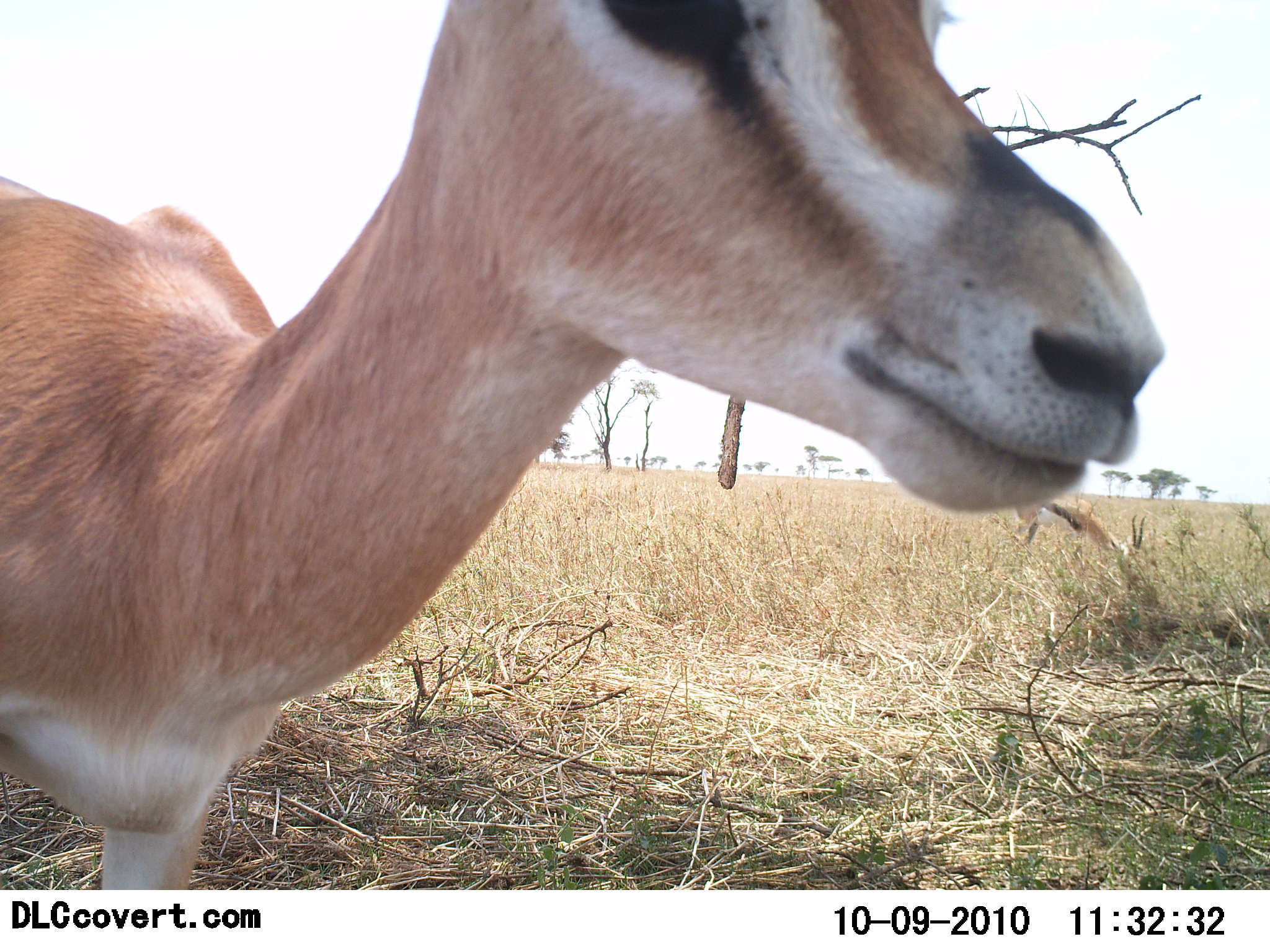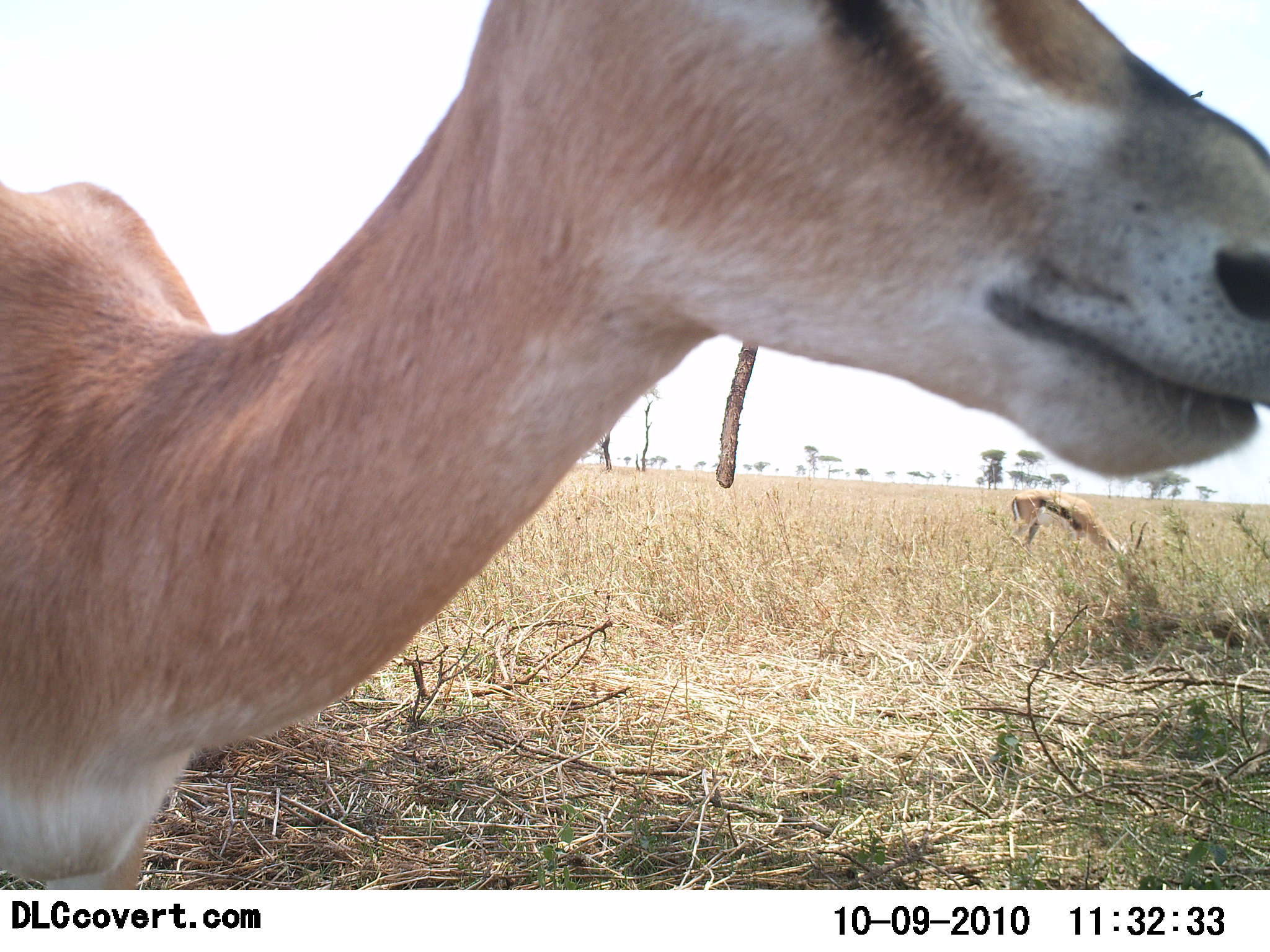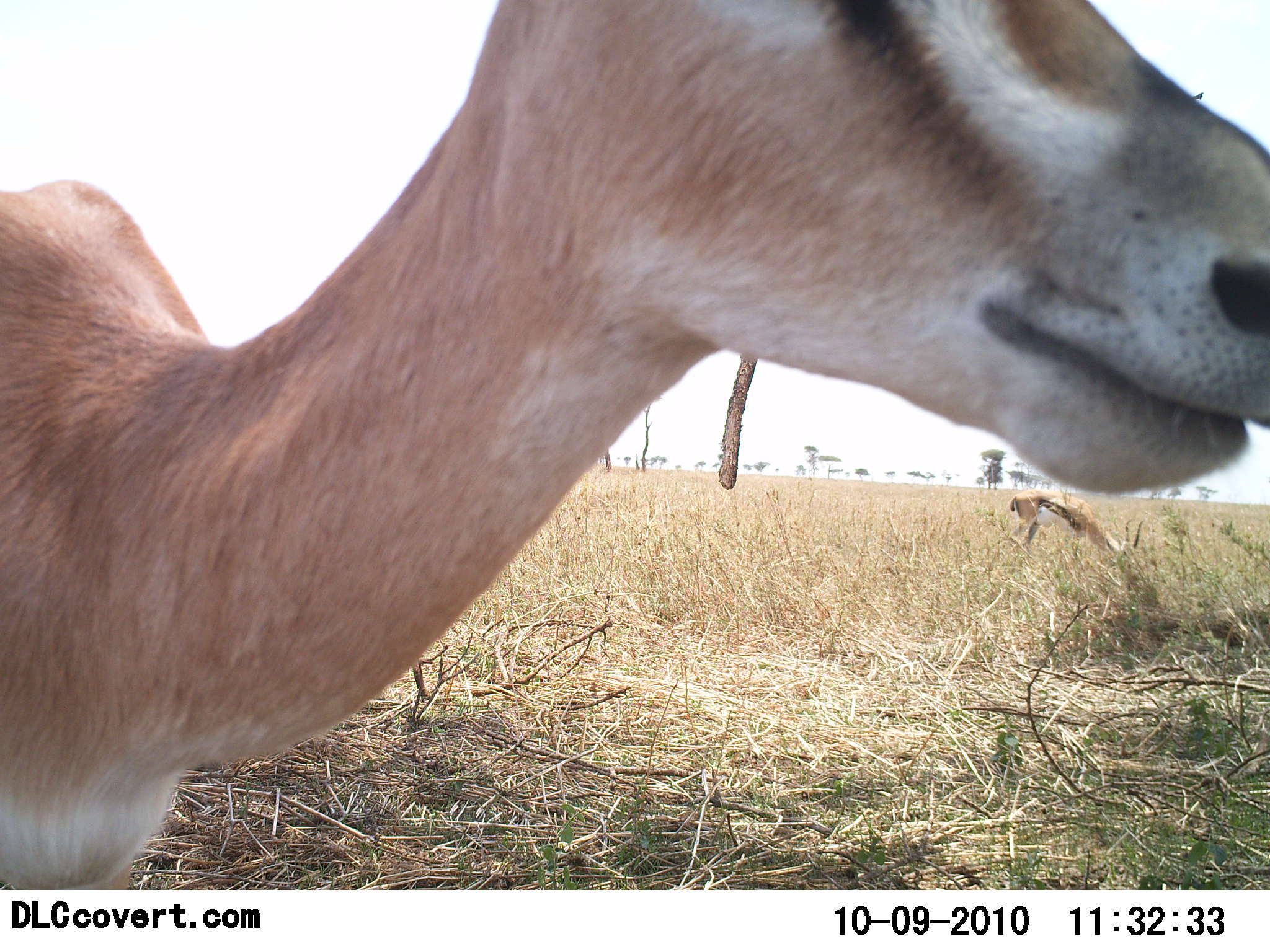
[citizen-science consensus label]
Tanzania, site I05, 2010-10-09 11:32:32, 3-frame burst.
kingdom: Animalia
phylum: Chordata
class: Mammalia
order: Artiodactyla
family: Bovidae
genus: Eudorcas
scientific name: Eudorcas thomsonii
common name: thomson's gazelle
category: gazellethomsons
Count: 2.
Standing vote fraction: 67%.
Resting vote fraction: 0%.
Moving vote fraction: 8%.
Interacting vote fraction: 8%.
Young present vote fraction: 0%.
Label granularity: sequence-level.